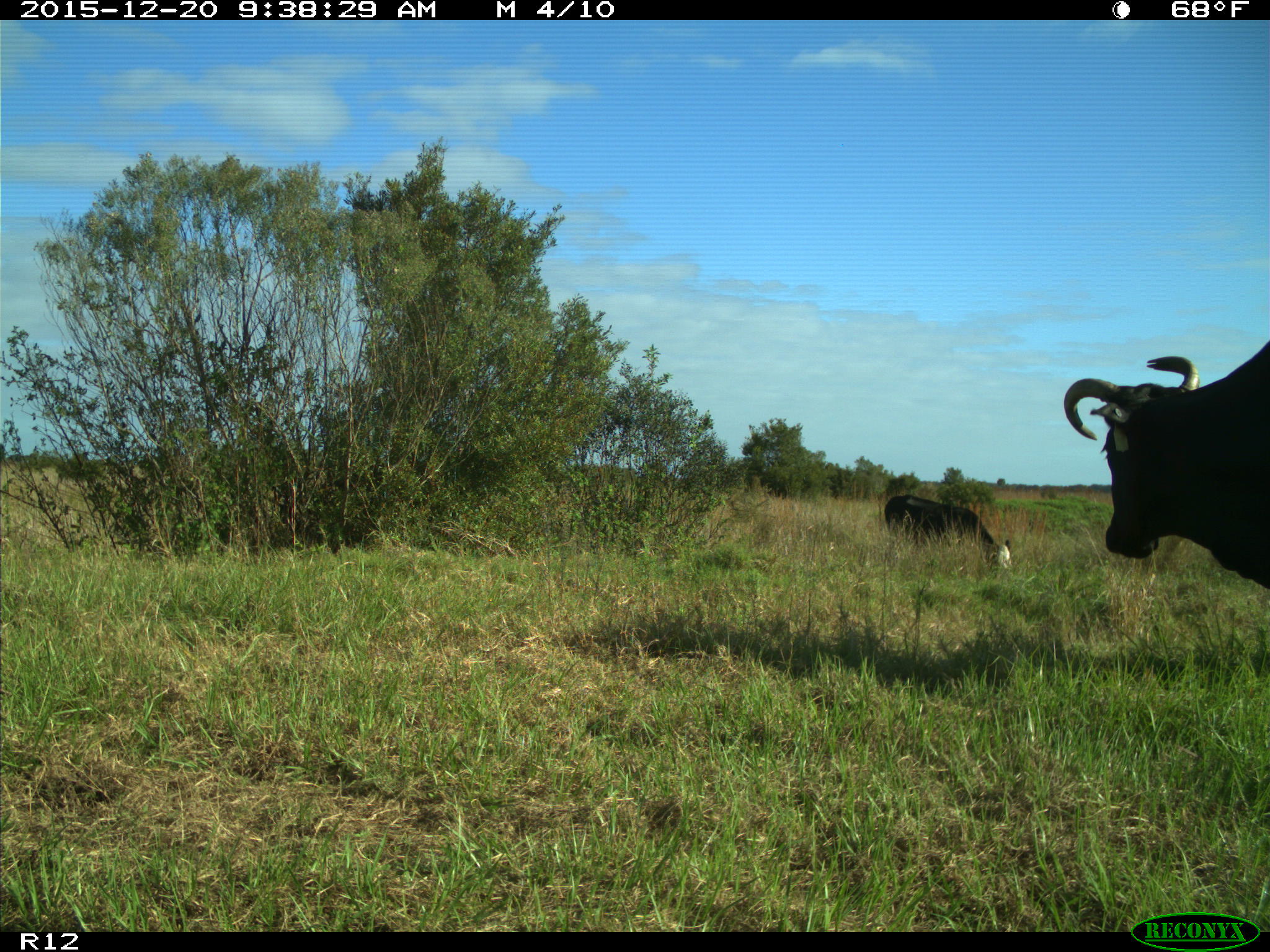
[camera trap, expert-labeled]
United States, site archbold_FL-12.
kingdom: Animalia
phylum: Chordata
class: Mammalia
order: Artiodactyla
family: Bovidae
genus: Bos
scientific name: Bos taurus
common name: domestic cow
Bos taurus (domestic cow).